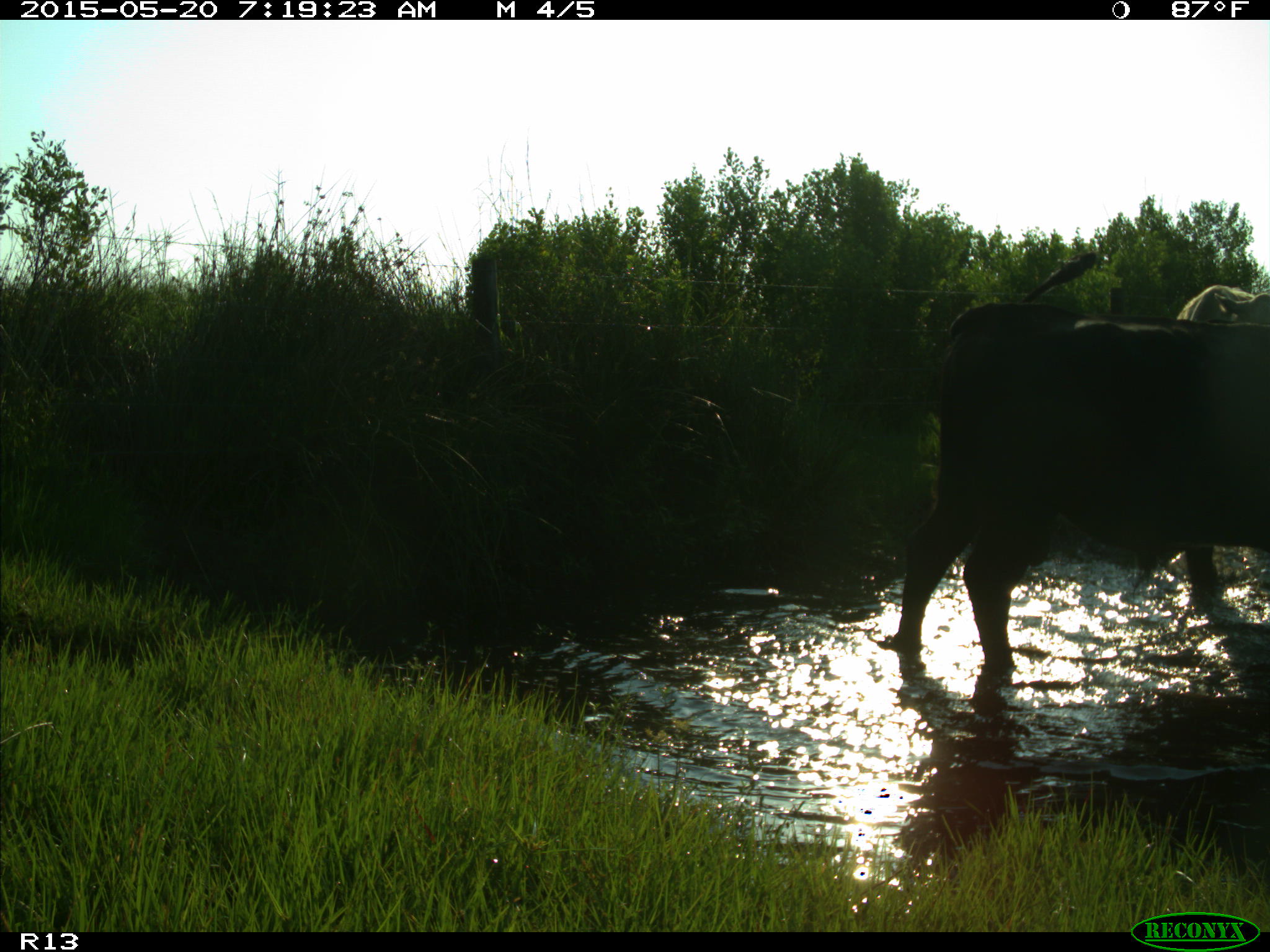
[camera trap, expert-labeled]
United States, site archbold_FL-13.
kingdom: Animalia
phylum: Chordata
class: Mammalia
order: Artiodactyla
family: Bovidae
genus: Bos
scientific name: Bos taurus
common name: domestic cow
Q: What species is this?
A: Bos taurus (domestic cow).